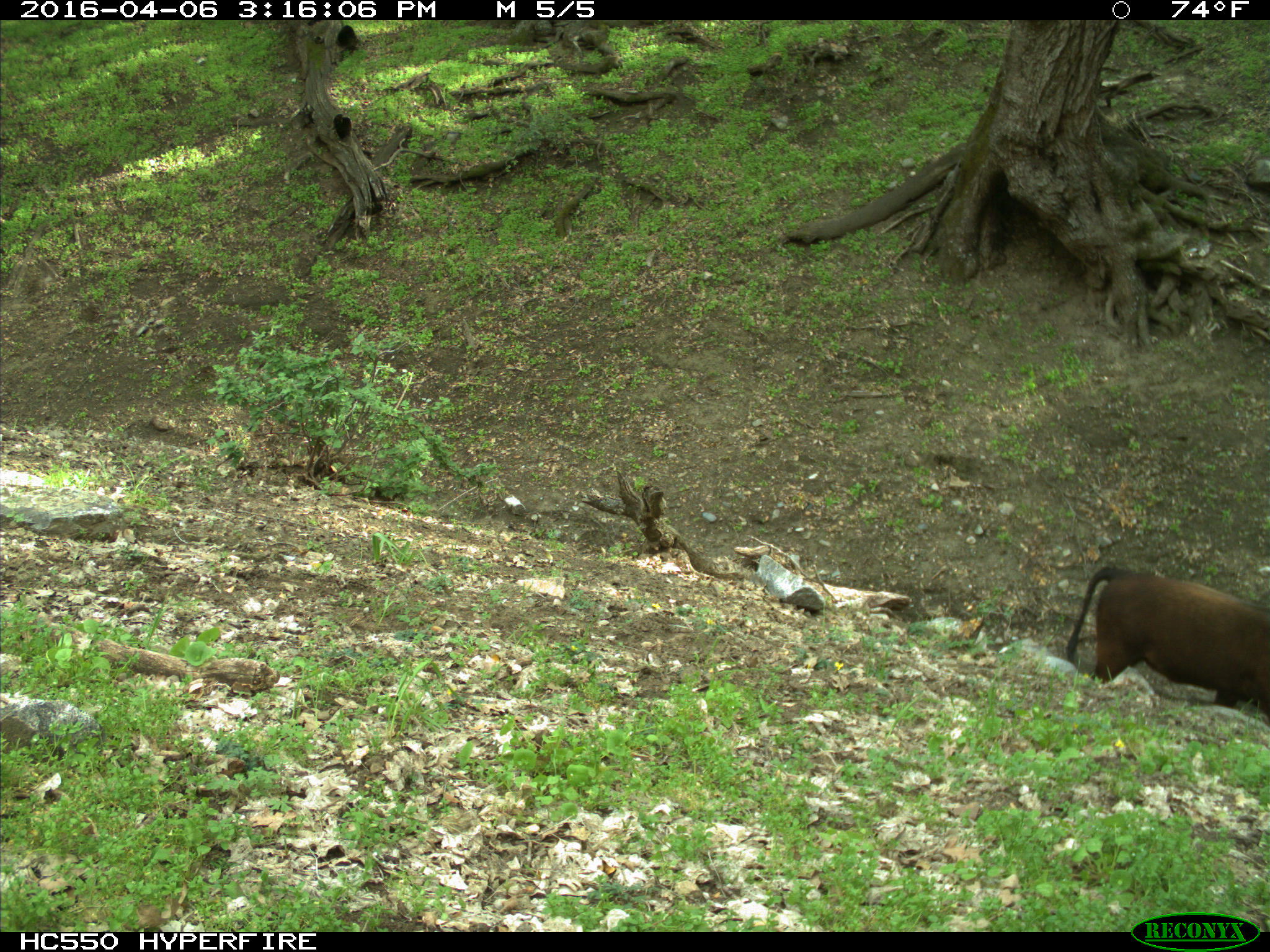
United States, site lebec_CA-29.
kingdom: Animalia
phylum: Chordata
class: Mammalia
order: Artiodactyla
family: Bovidae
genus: Bos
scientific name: Bos taurus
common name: domestic cow